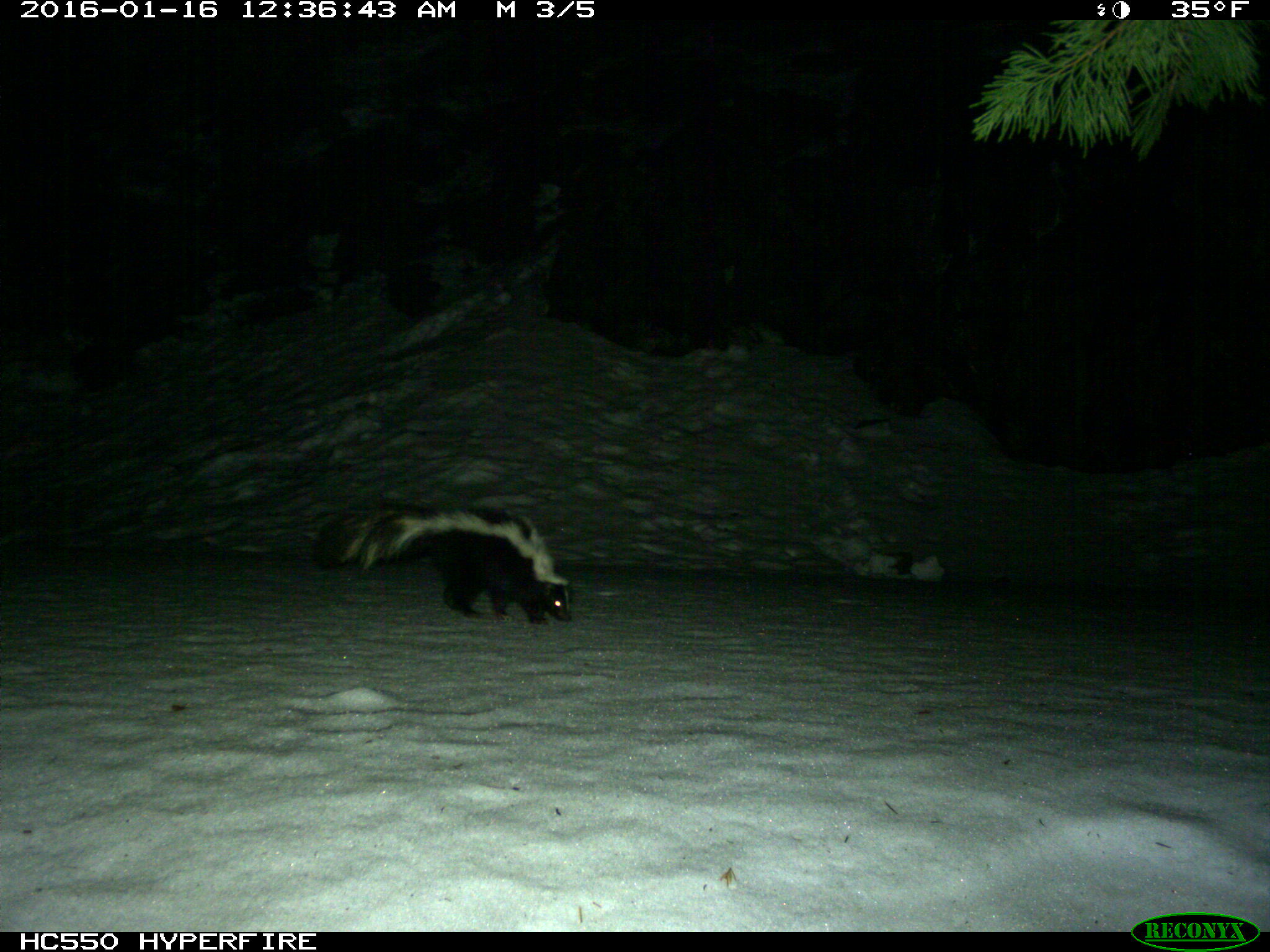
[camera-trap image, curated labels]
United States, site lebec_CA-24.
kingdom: Animalia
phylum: Chordata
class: Mammalia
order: Carnivora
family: Mephitidae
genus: Mephitis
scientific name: Mephitis mephitis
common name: striped skunk